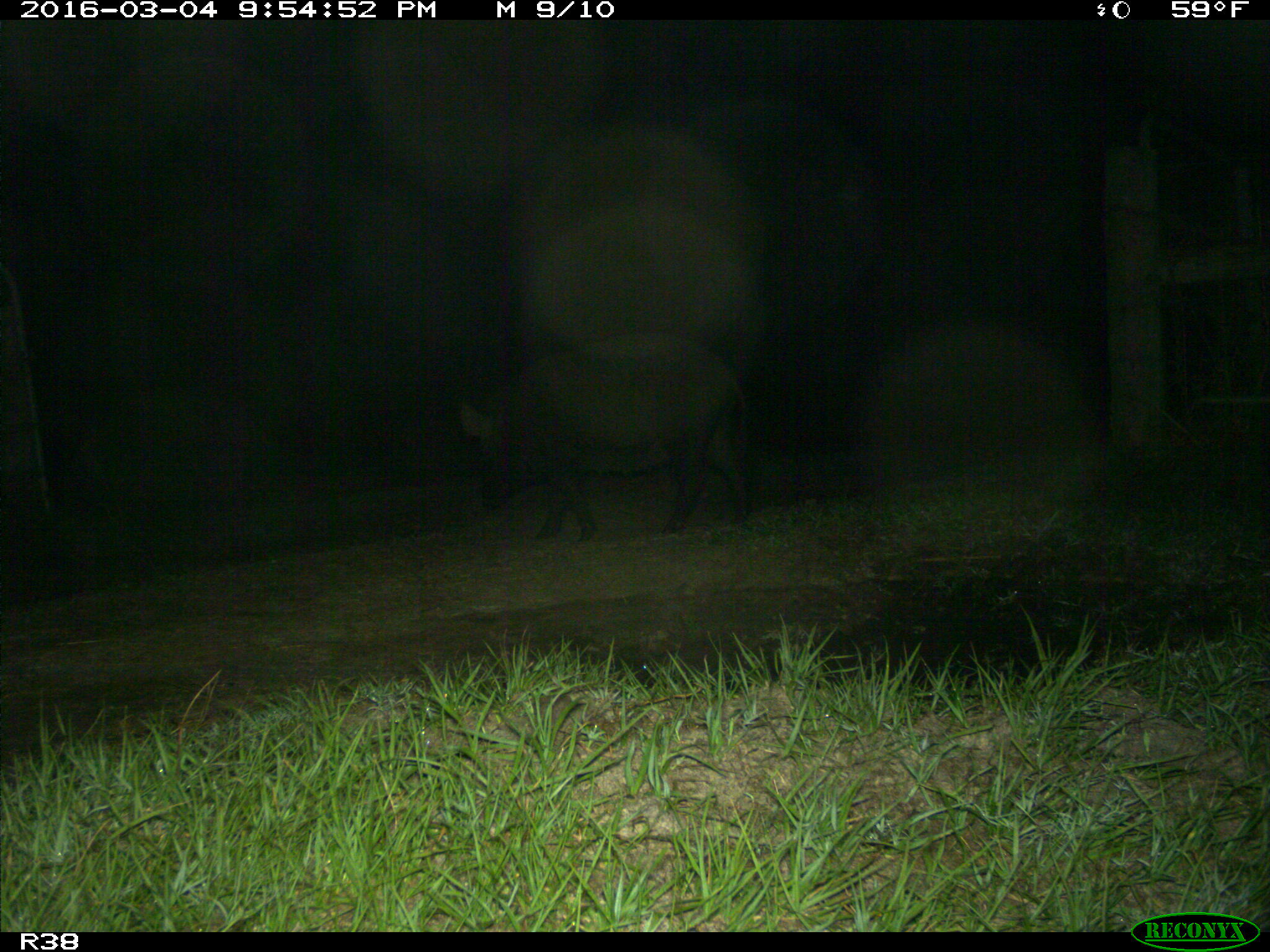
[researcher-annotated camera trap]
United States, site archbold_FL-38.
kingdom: Animalia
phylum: Chordata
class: Mammalia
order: Artiodactyla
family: Suidae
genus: Sus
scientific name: Sus scrofa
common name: wild boar